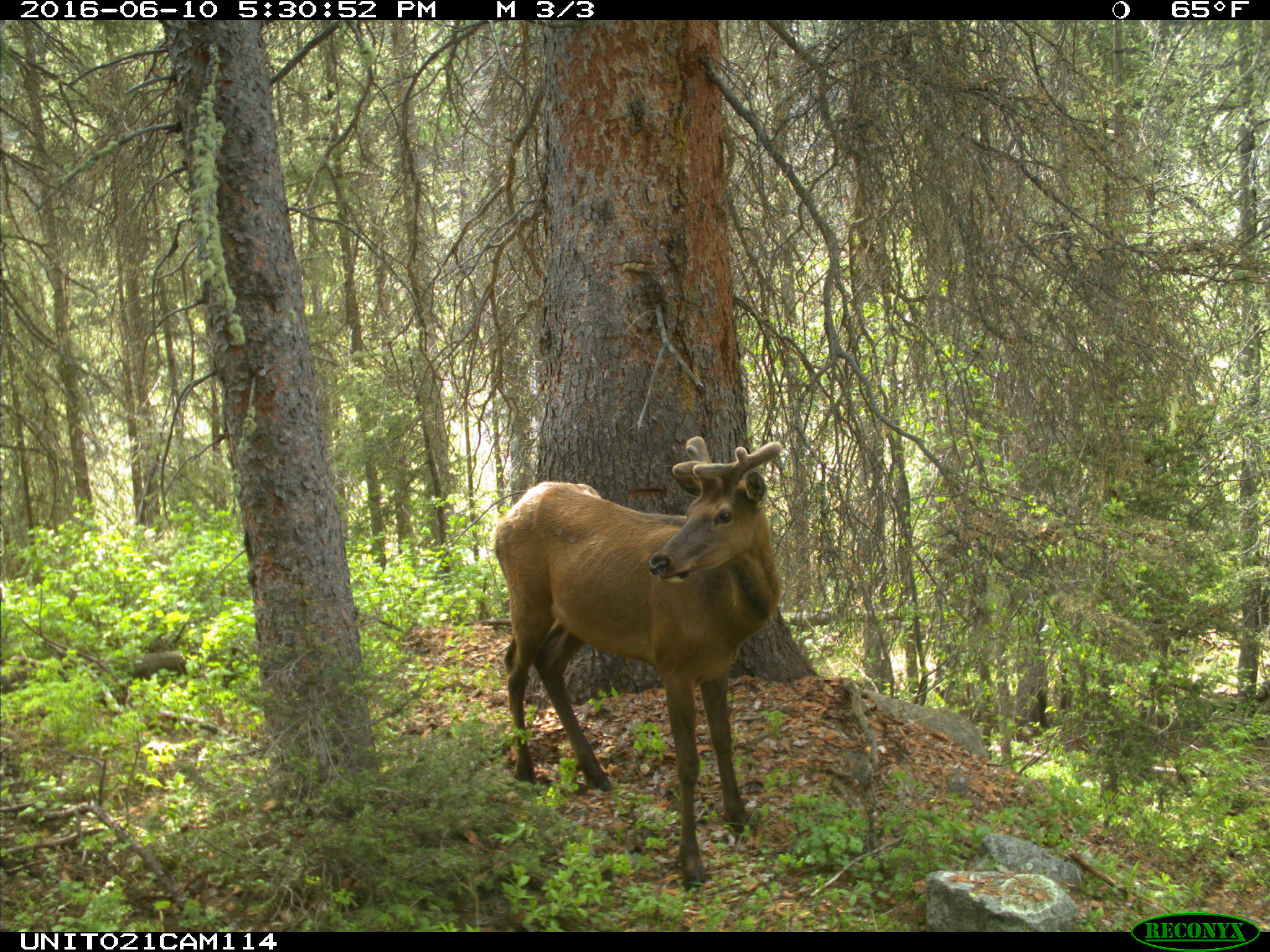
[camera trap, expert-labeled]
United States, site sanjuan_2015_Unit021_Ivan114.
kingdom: Animalia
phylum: Chordata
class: Mammalia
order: Artiodactyla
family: Cervidae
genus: Cervus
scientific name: Cervus elaphus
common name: red deer